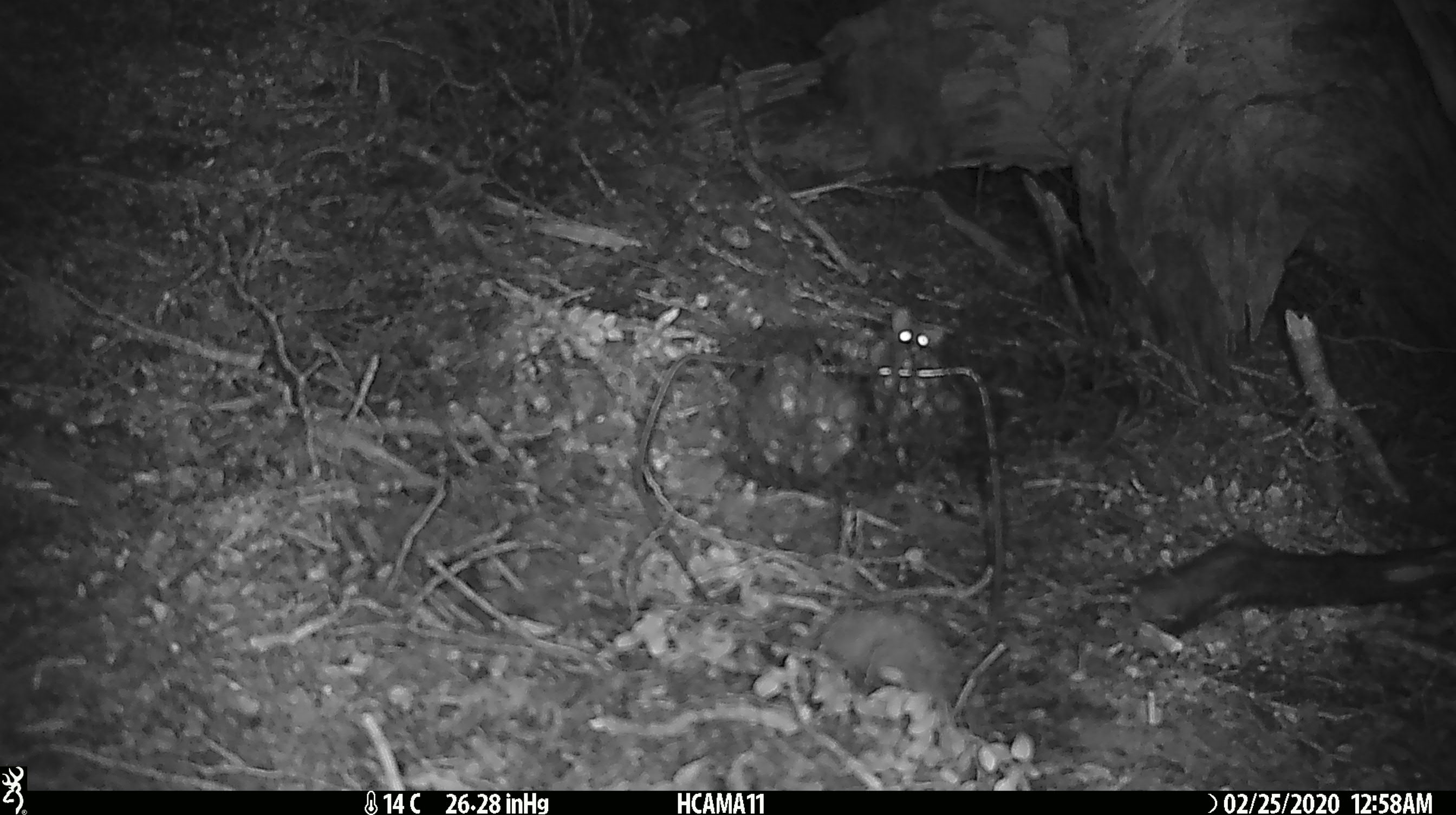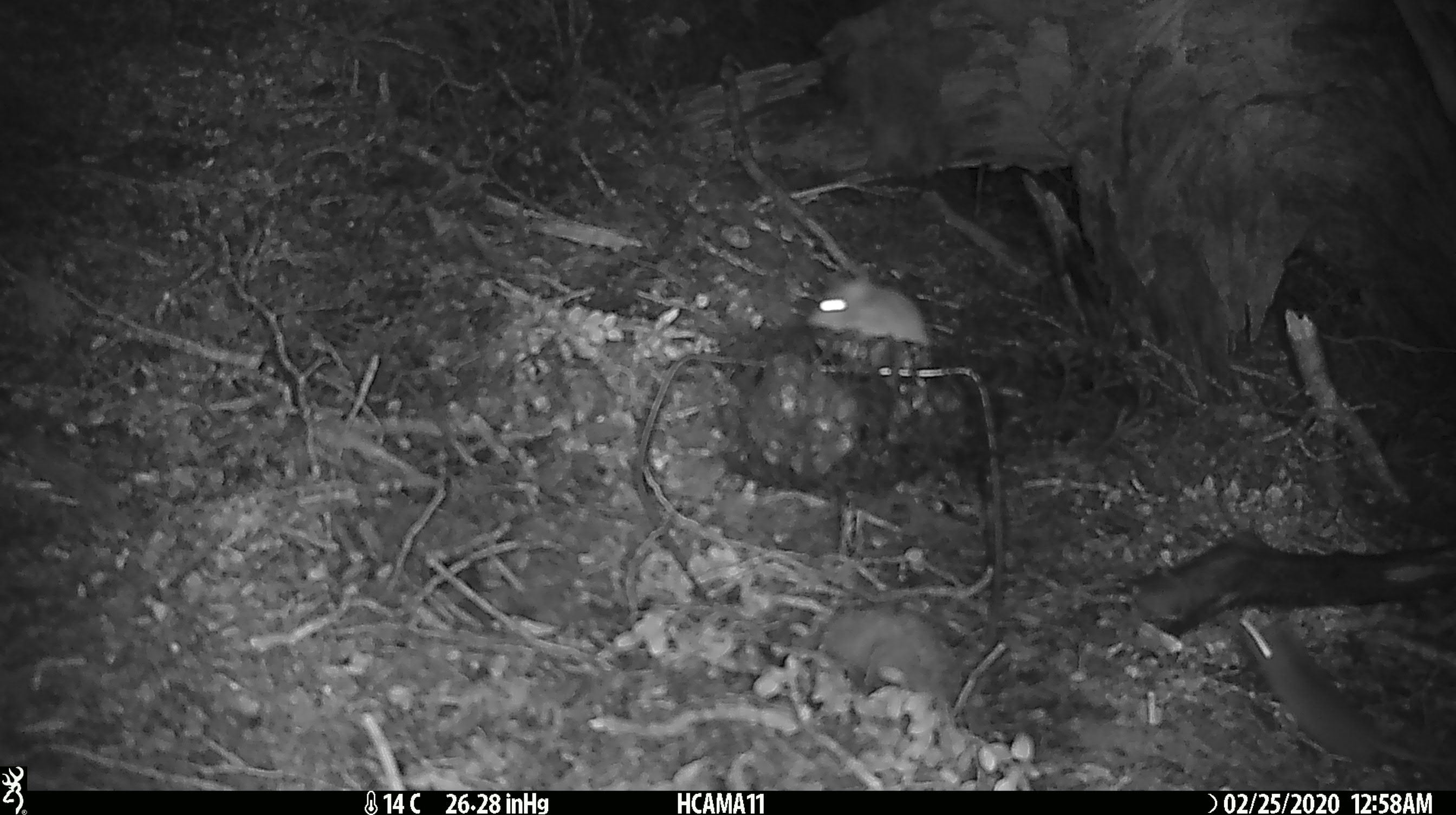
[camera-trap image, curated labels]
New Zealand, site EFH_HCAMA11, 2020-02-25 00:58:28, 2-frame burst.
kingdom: Animalia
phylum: Chordata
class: Mammalia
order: Rodentia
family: Muridae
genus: Mus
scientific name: Mus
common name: mouse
Mouse (Mus).